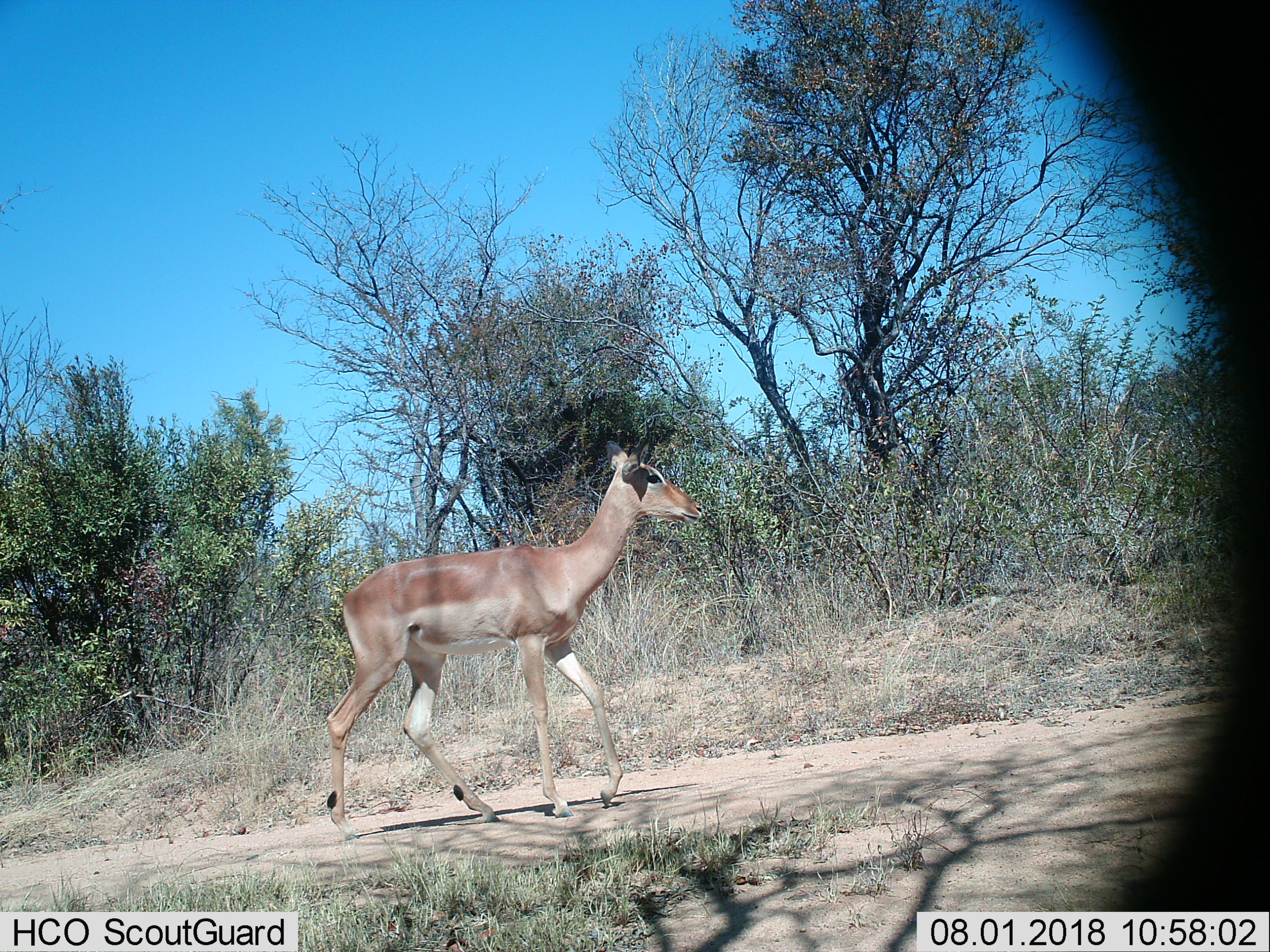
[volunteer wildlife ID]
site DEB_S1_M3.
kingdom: Animalia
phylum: Chordata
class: Mammalia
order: Artiodactyla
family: Bovidae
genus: Aepyceros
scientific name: Aepyceros melampus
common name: impala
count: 1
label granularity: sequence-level